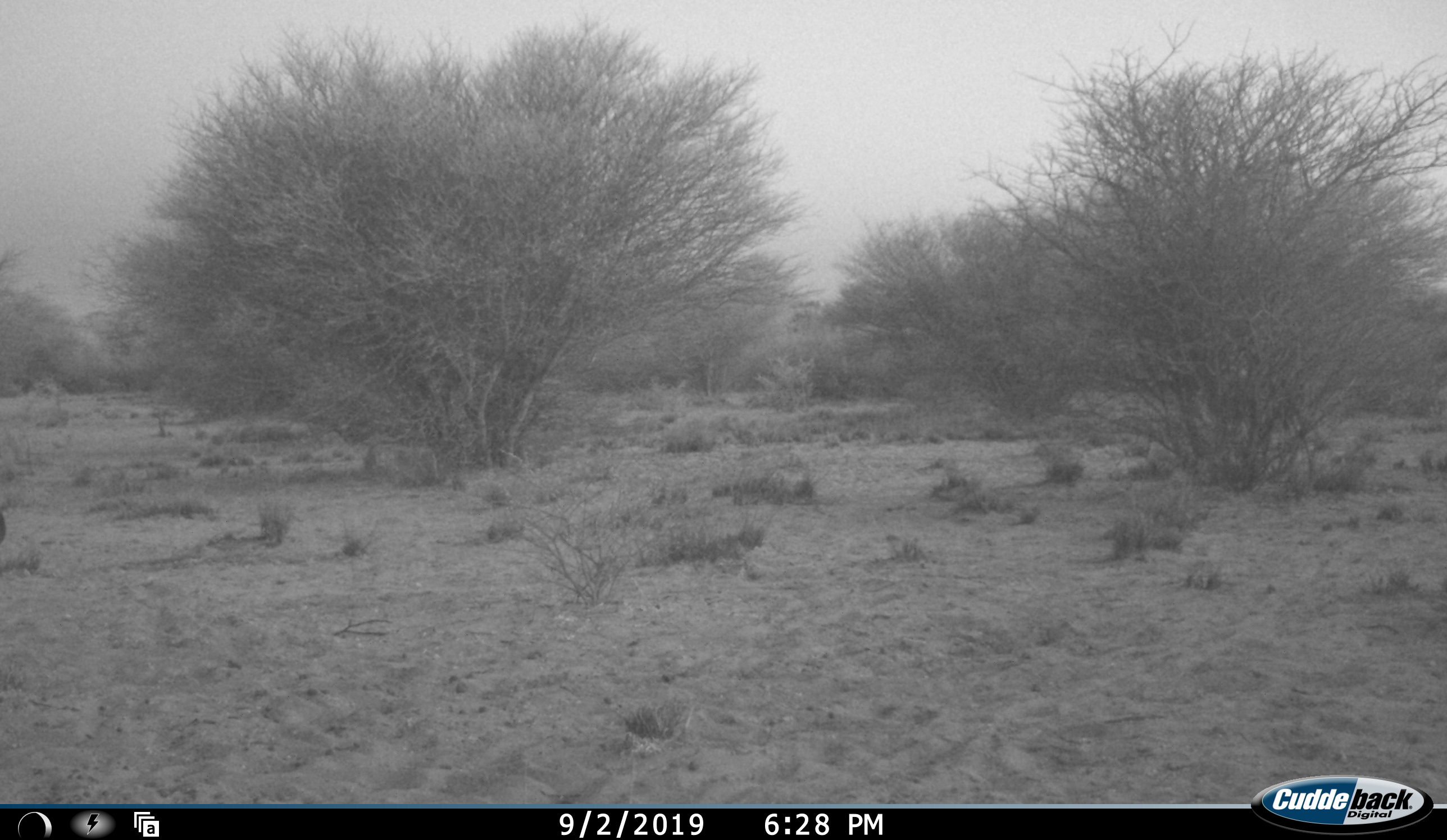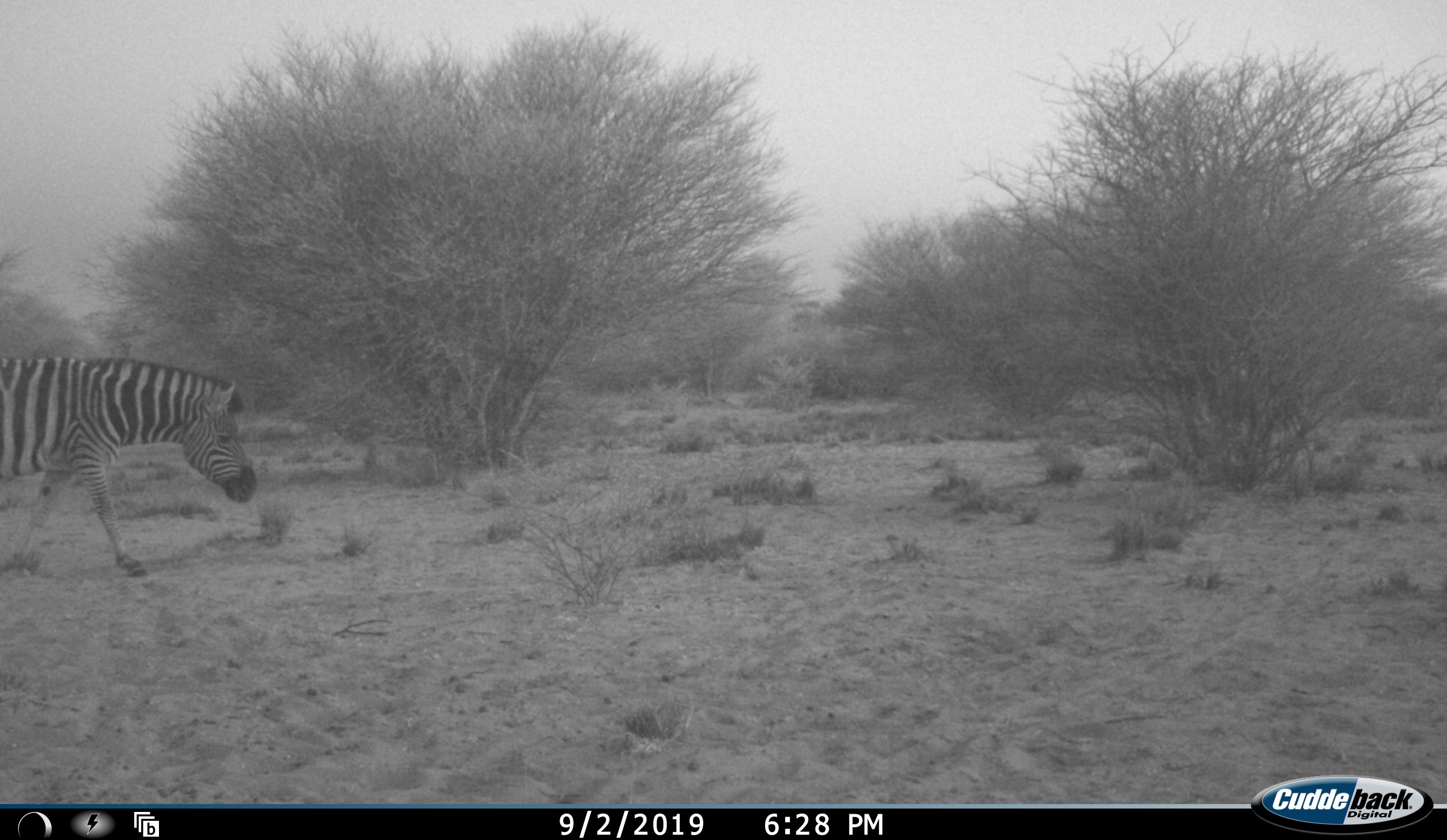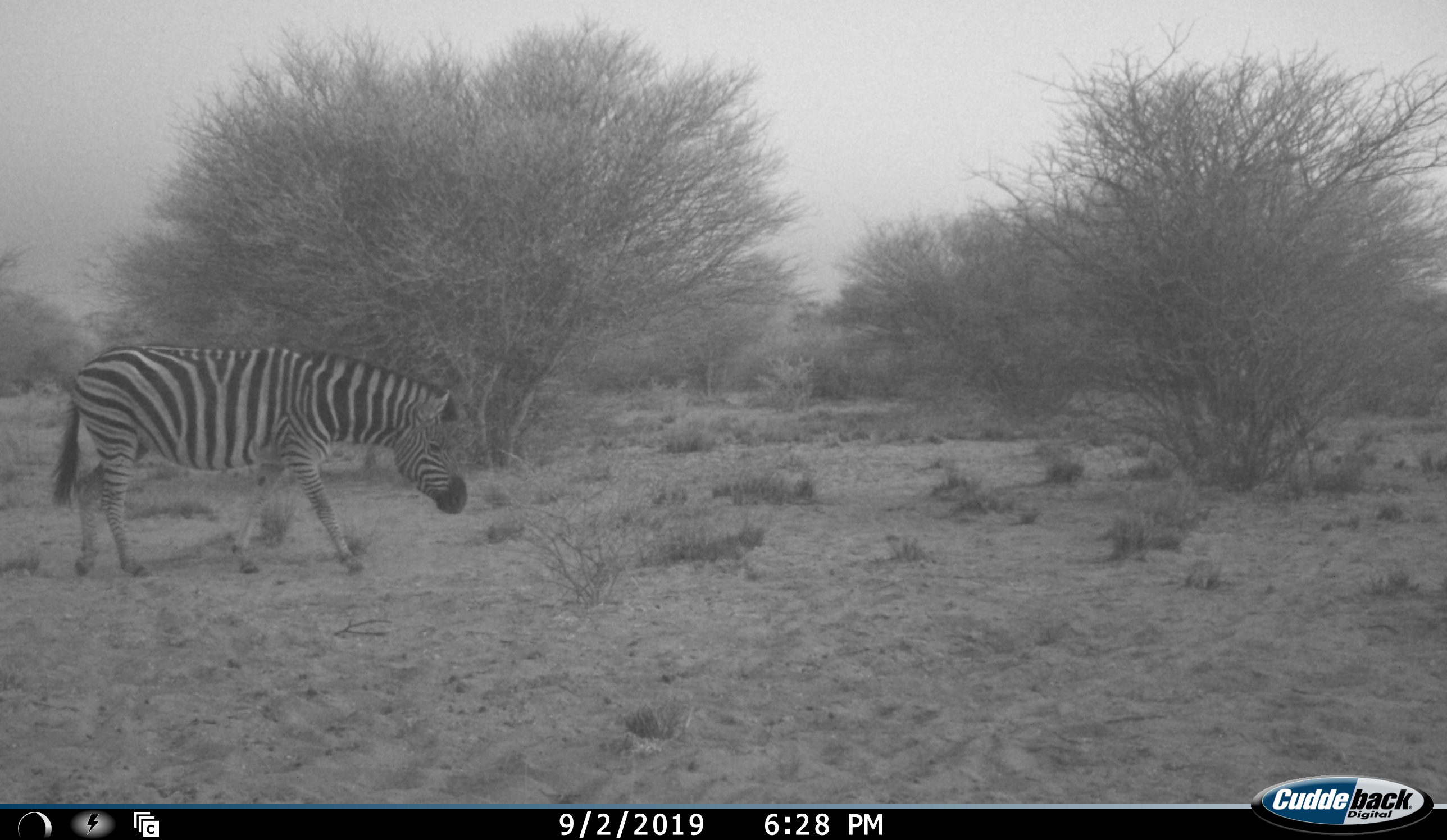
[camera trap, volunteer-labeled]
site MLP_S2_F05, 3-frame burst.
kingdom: Animalia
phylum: Chordata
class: Mammalia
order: Perissodactyla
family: Equidae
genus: Equus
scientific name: Equus quagga burchellii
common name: burchell's zebra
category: zebraburchells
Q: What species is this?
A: Zebraburchells (burchell's zebra) (Equus quagga burchellii).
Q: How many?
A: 1.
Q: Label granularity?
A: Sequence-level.